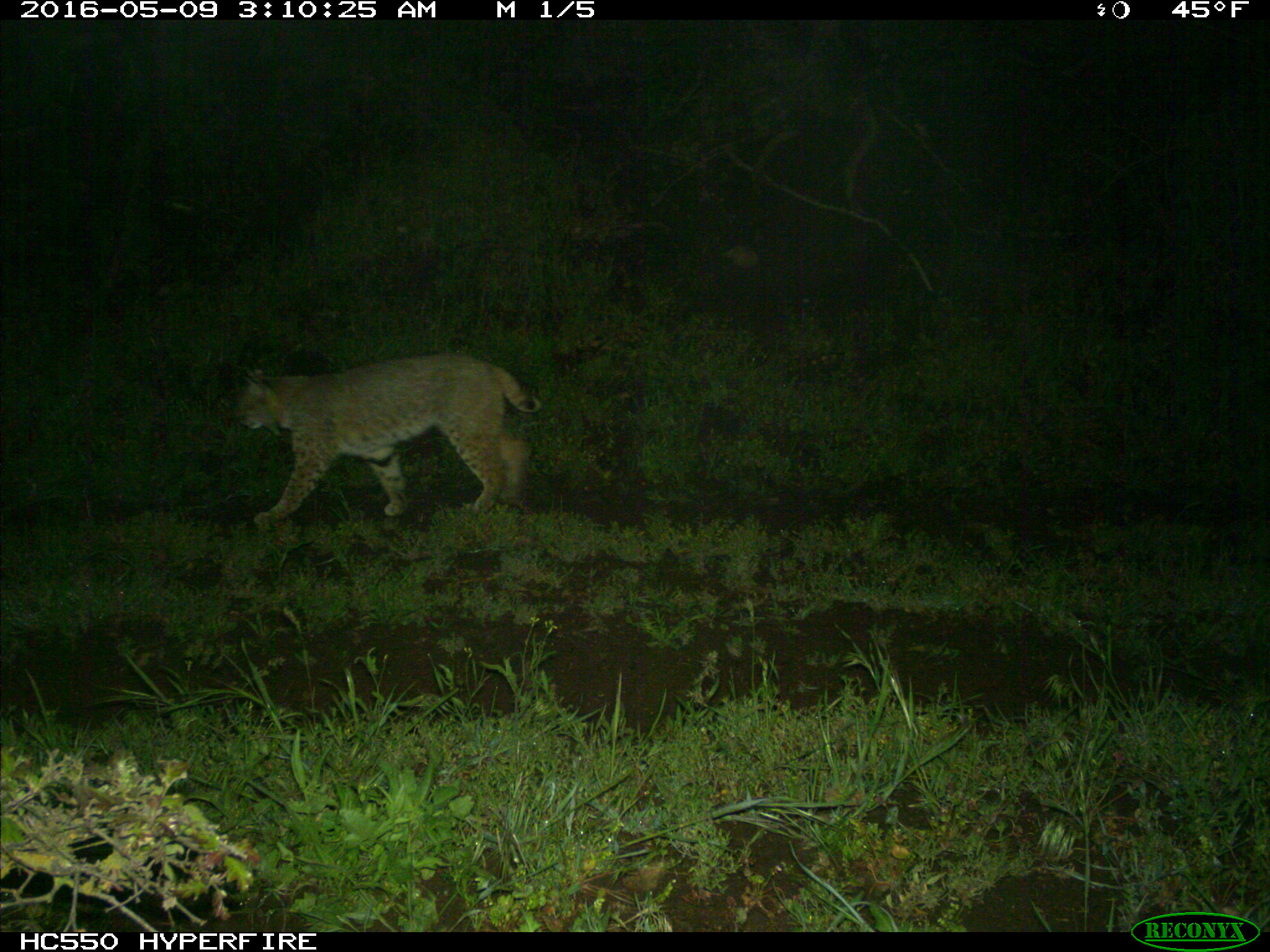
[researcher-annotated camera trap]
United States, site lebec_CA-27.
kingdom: Animalia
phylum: Chordata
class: Mammalia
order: Carnivora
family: Felidae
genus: Lynx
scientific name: Lynx rufus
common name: bobcat